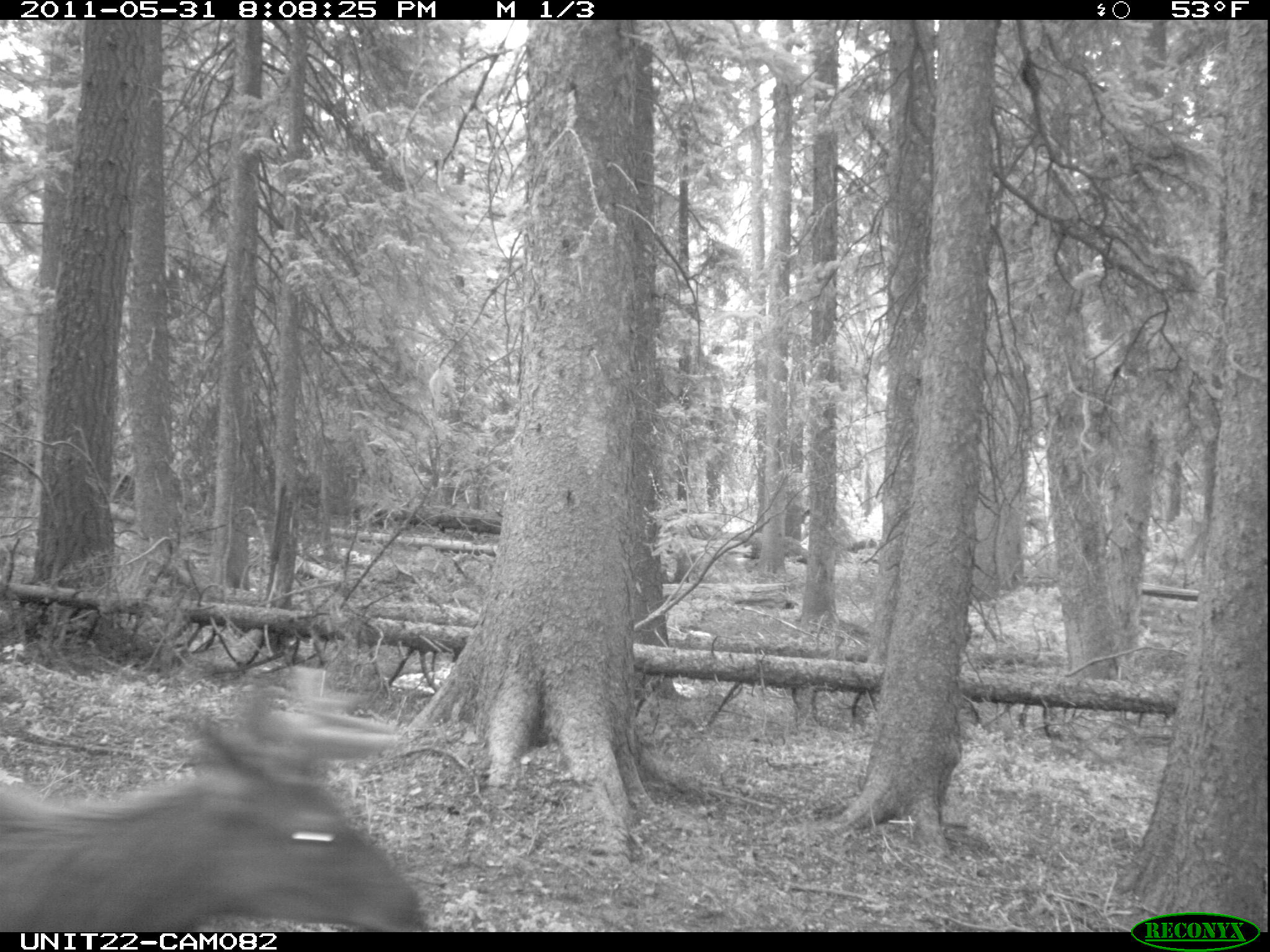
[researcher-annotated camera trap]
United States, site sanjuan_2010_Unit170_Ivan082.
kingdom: Animalia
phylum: Chordata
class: Mammalia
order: Artiodactyla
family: Cervidae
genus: Cervus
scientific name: Cervus elaphus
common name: red deer